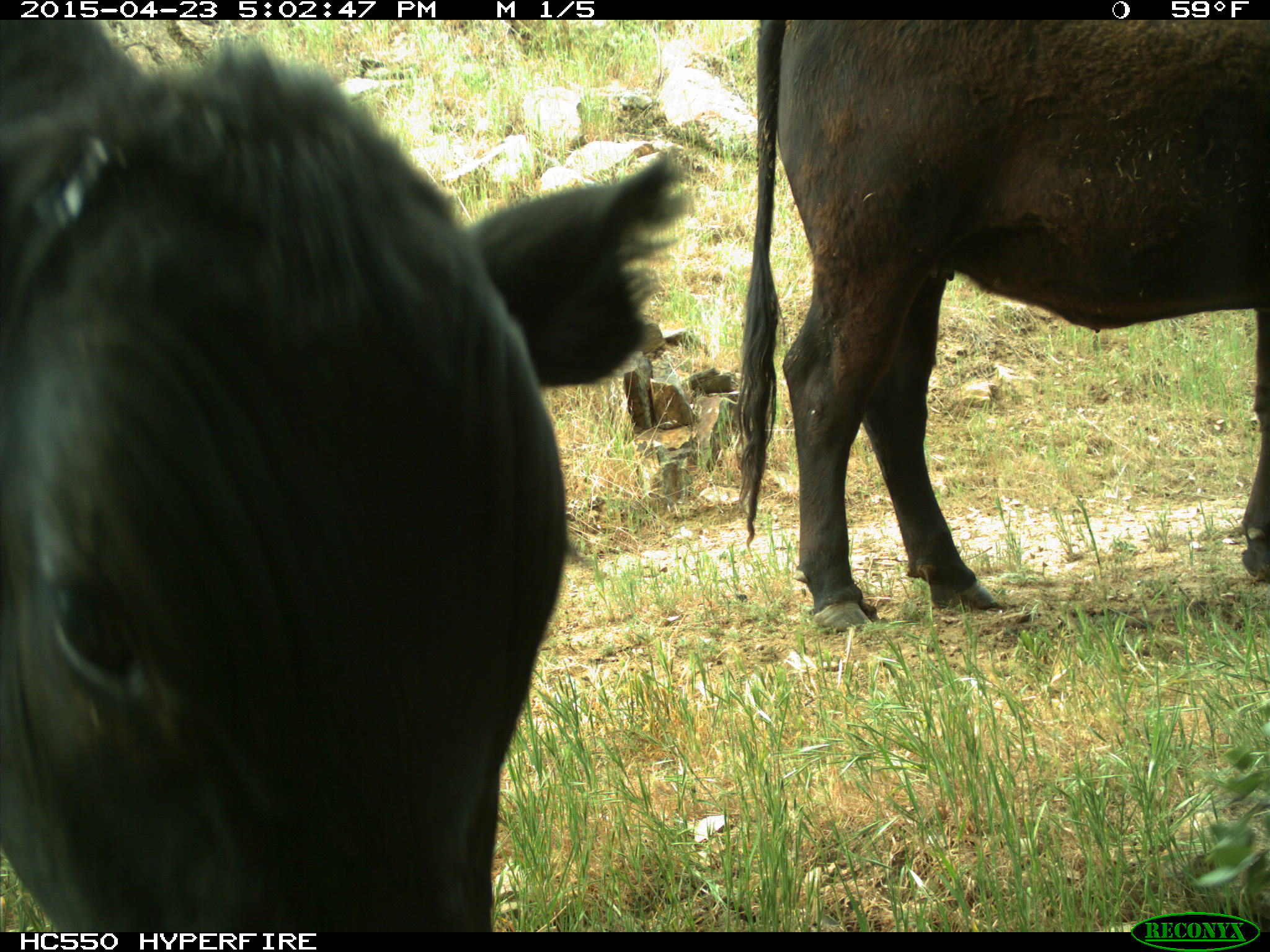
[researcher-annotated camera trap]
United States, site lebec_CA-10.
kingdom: Animalia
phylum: Chordata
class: Mammalia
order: Artiodactyla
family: Bovidae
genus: Bos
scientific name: Bos taurus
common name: domestic cow